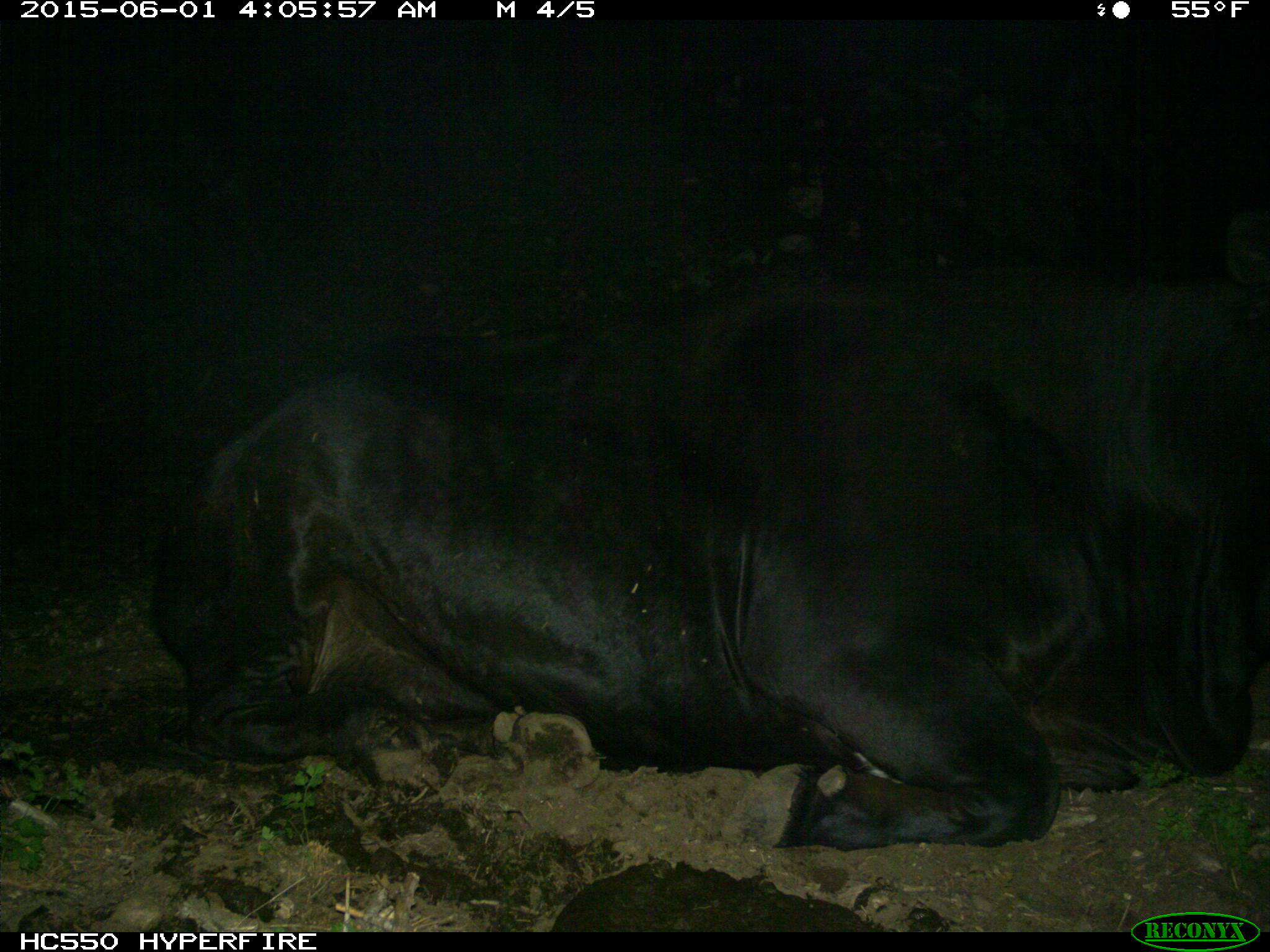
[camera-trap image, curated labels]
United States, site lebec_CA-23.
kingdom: Animalia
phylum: Chordata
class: Mammalia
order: Artiodactyla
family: Bovidae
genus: Bos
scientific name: Bos taurus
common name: domestic cow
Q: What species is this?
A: Bos taurus (domestic cow).